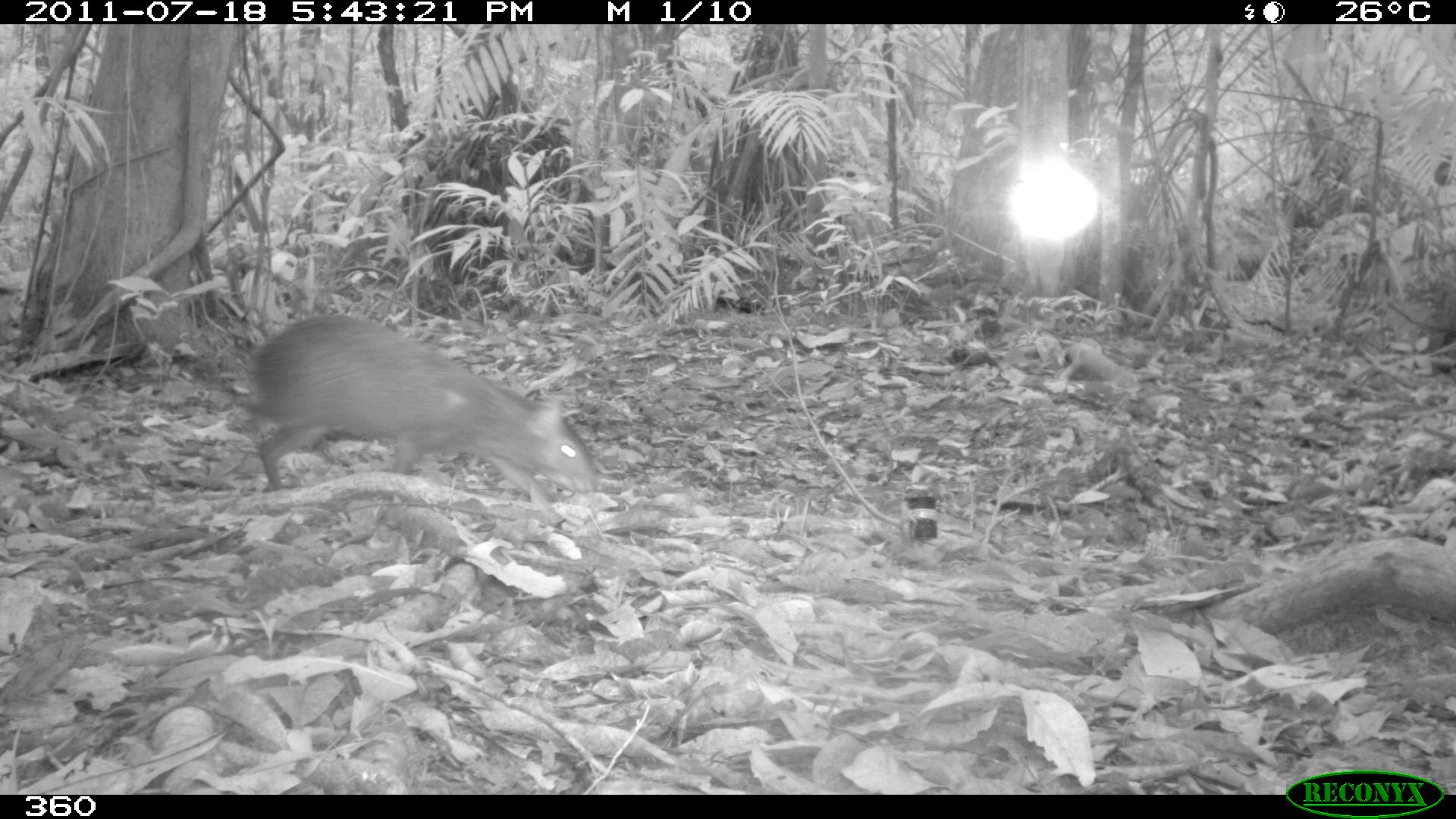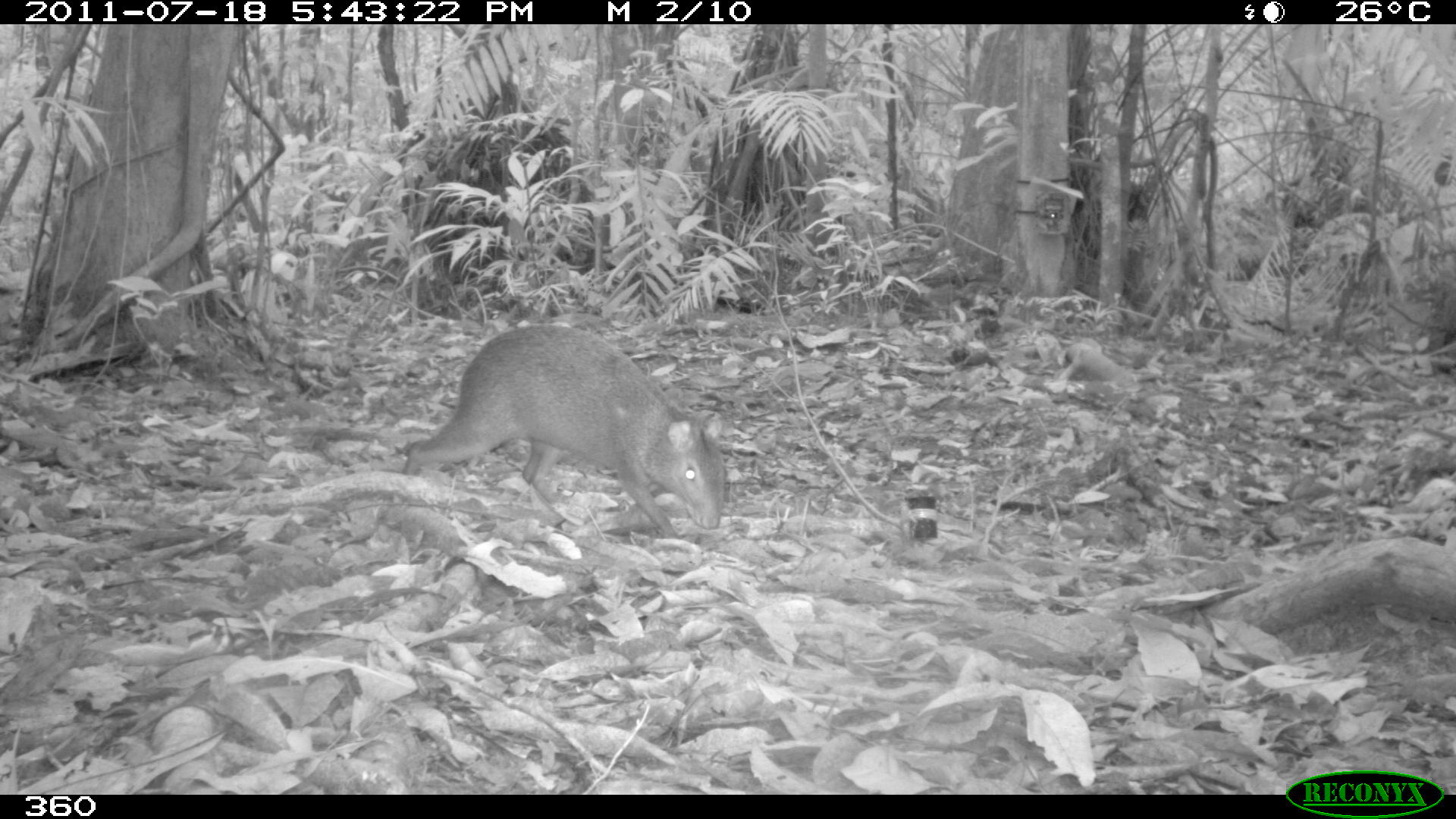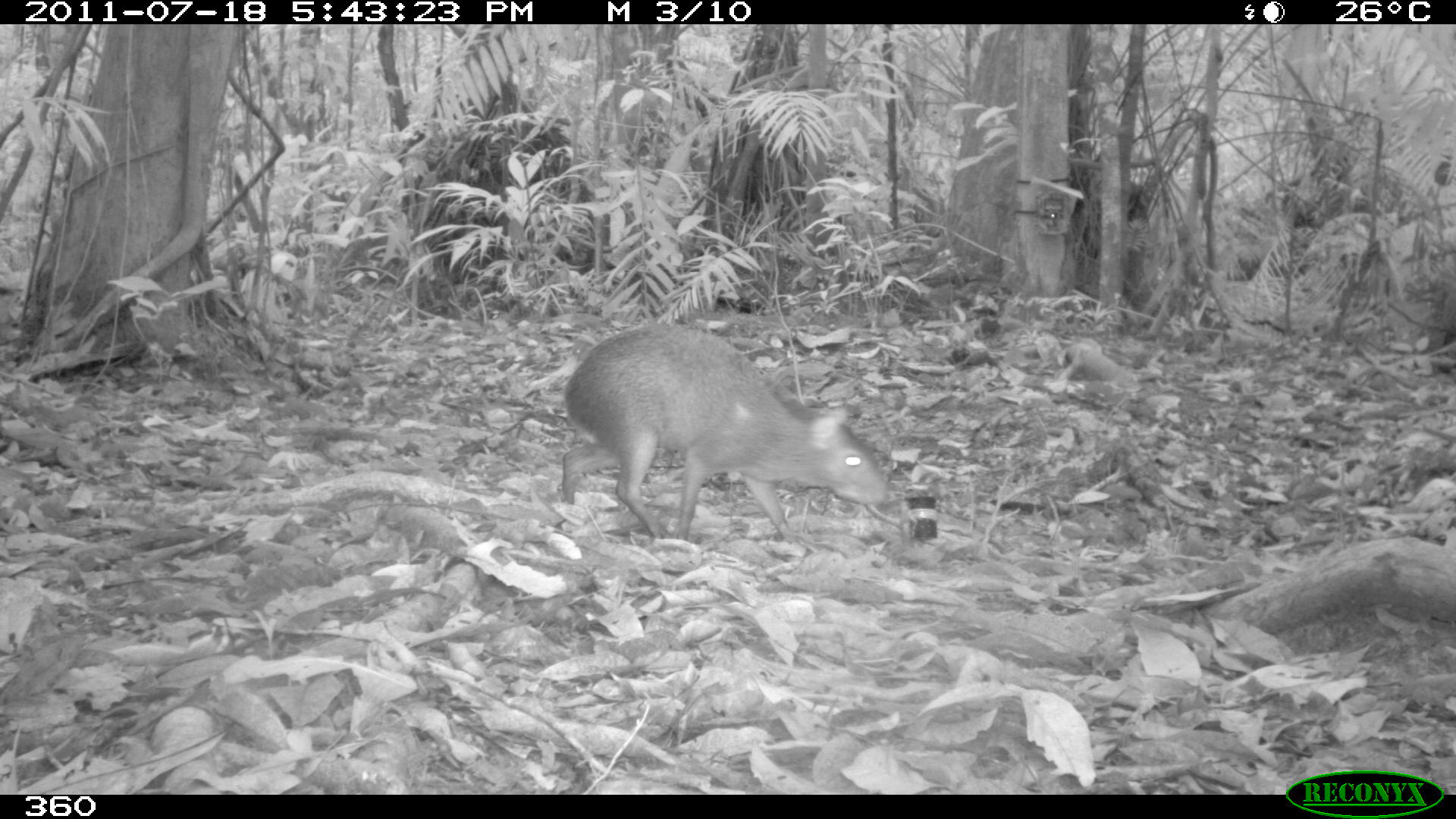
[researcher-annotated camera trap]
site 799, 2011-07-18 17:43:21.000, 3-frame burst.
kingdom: Animalia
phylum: Chordata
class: Mammalia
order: Rodentia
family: Dasyproctidae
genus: Dasyprocta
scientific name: Dasyprocta punctata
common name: central american agouti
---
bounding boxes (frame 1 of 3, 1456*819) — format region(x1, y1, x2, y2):
dasyprocta punctata: region(249, 312, 596, 500)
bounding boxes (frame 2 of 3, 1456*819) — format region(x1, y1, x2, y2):
dasyprocta punctata: region(399, 322, 725, 540)